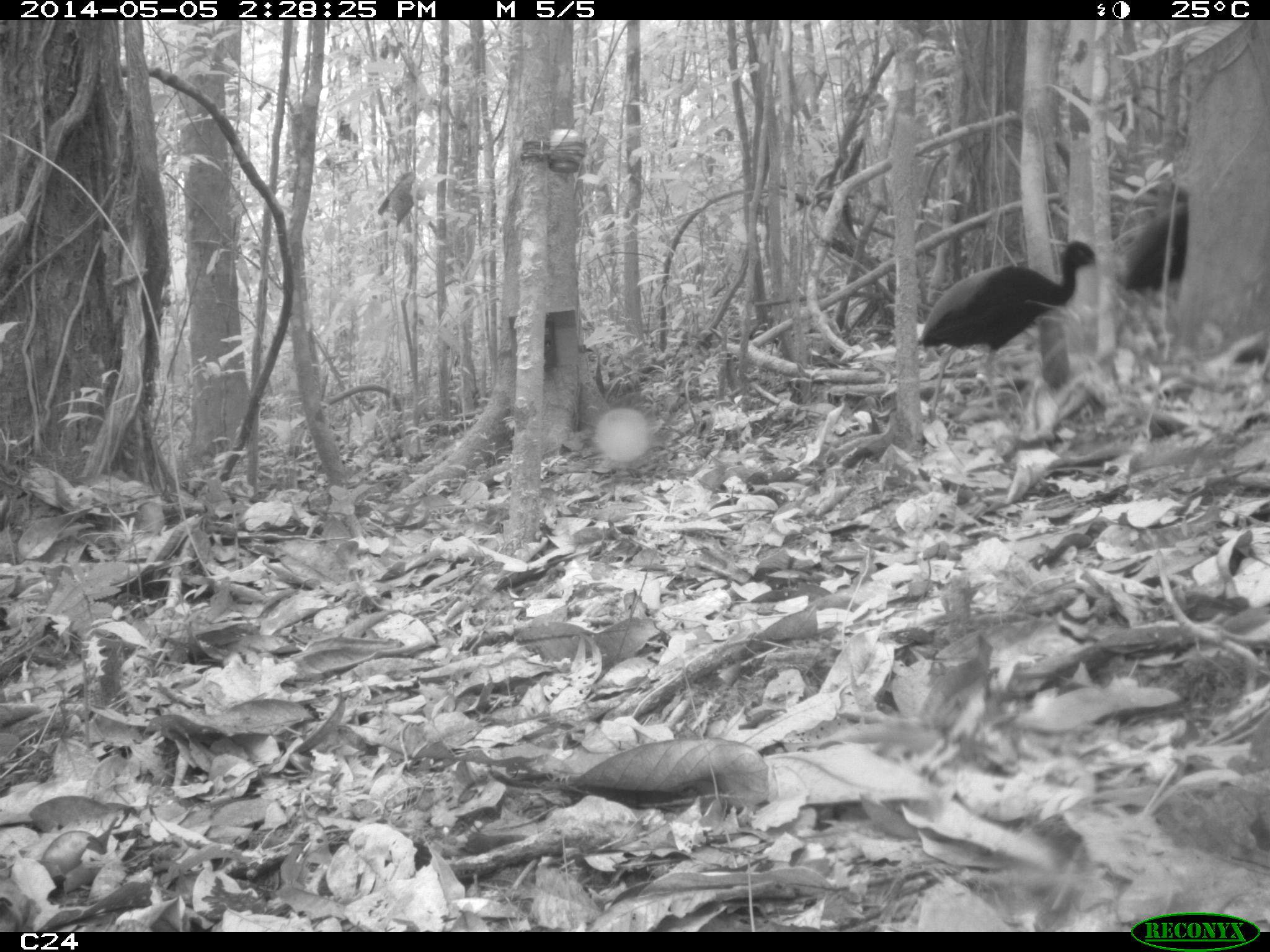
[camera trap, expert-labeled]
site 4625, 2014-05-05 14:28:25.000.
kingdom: Animalia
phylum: Chordata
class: Aves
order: Gruiformes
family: Psophiidae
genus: Psophia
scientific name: Psophia crepitans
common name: gray-winged trumpeter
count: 3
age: adult